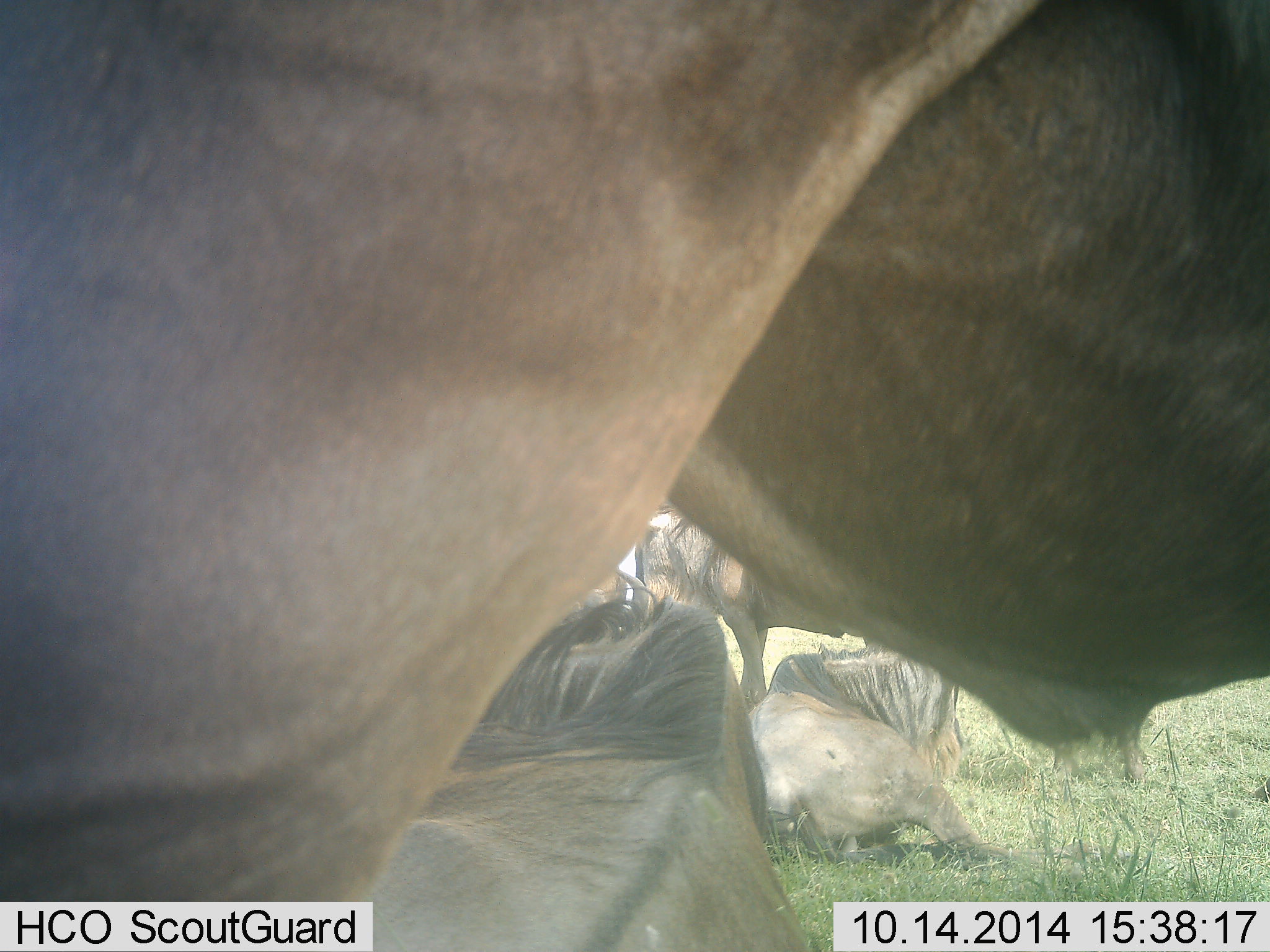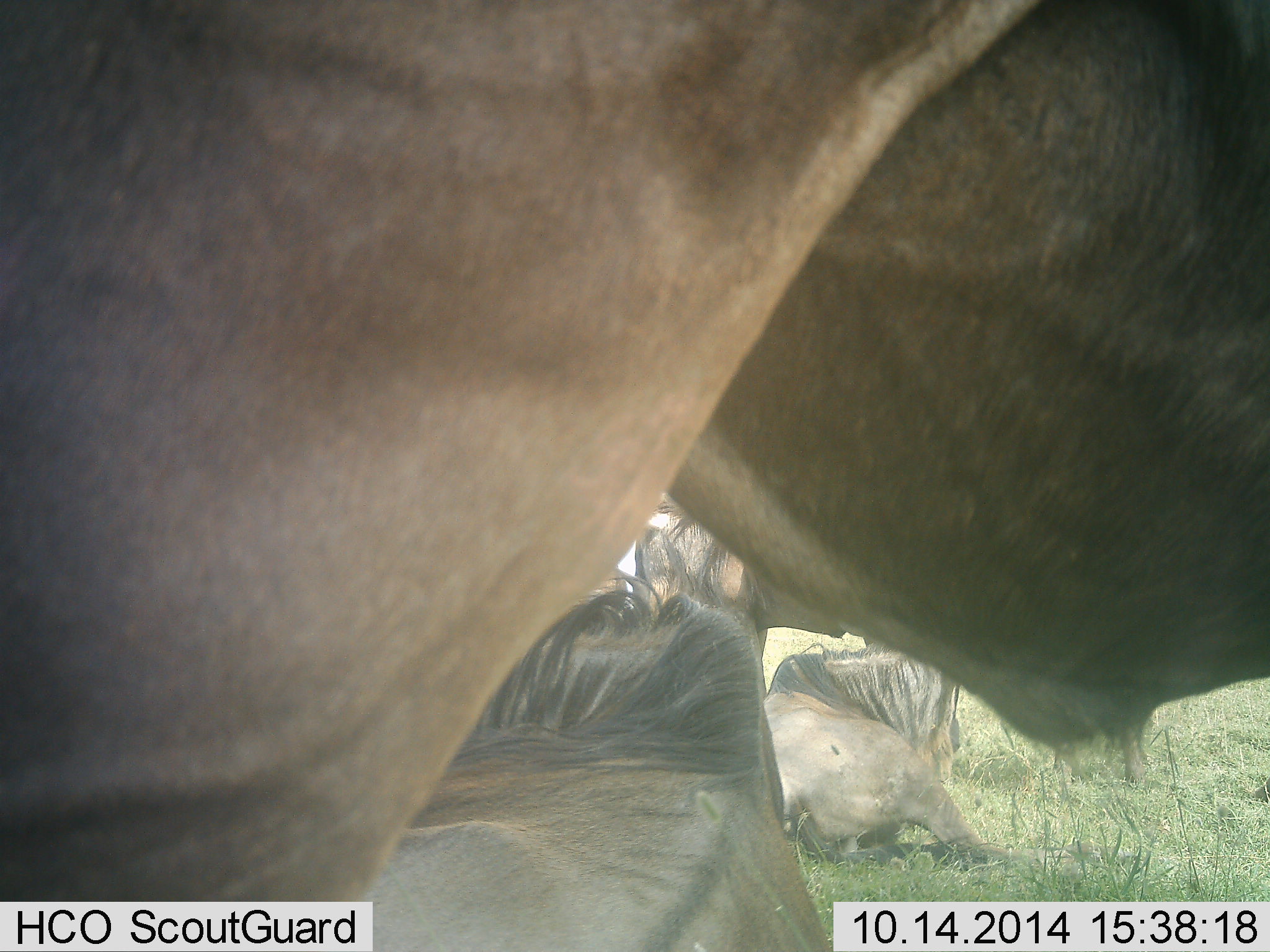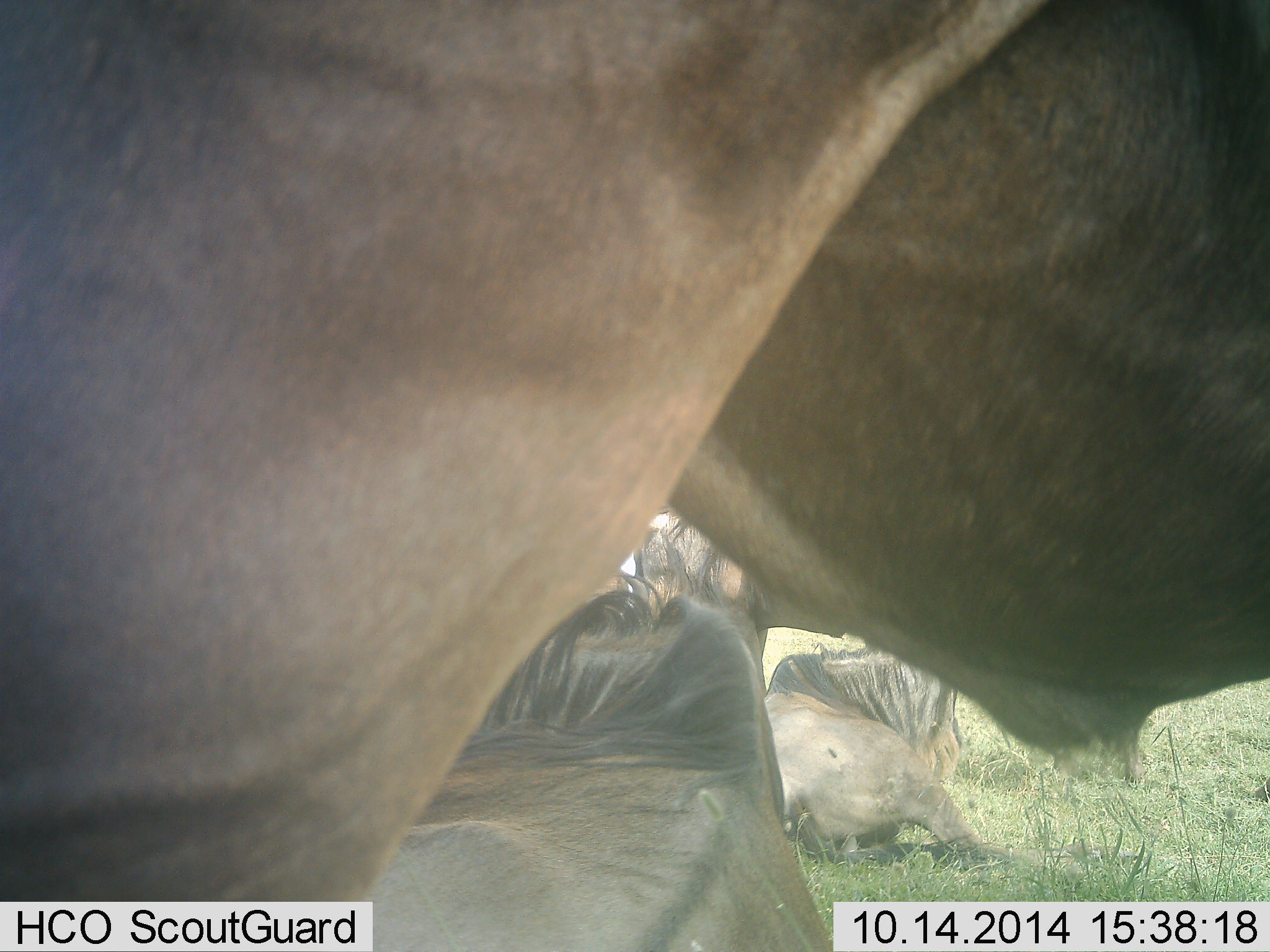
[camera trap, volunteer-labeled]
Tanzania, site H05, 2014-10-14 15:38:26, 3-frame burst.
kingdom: Animalia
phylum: Chordata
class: Mammalia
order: Artiodactyla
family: Bovidae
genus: Connochaetes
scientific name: Connochaetes taurinus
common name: blue wildebeest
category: wildebeest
Wildebeest (blue wildebeest) (Connochaetes taurinus), count 4. Behavior (volunteer vote fractions): standing 60%, resting 100%, moving 0%, interacting 10%. Young present (vote fraction): 0%. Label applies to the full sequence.